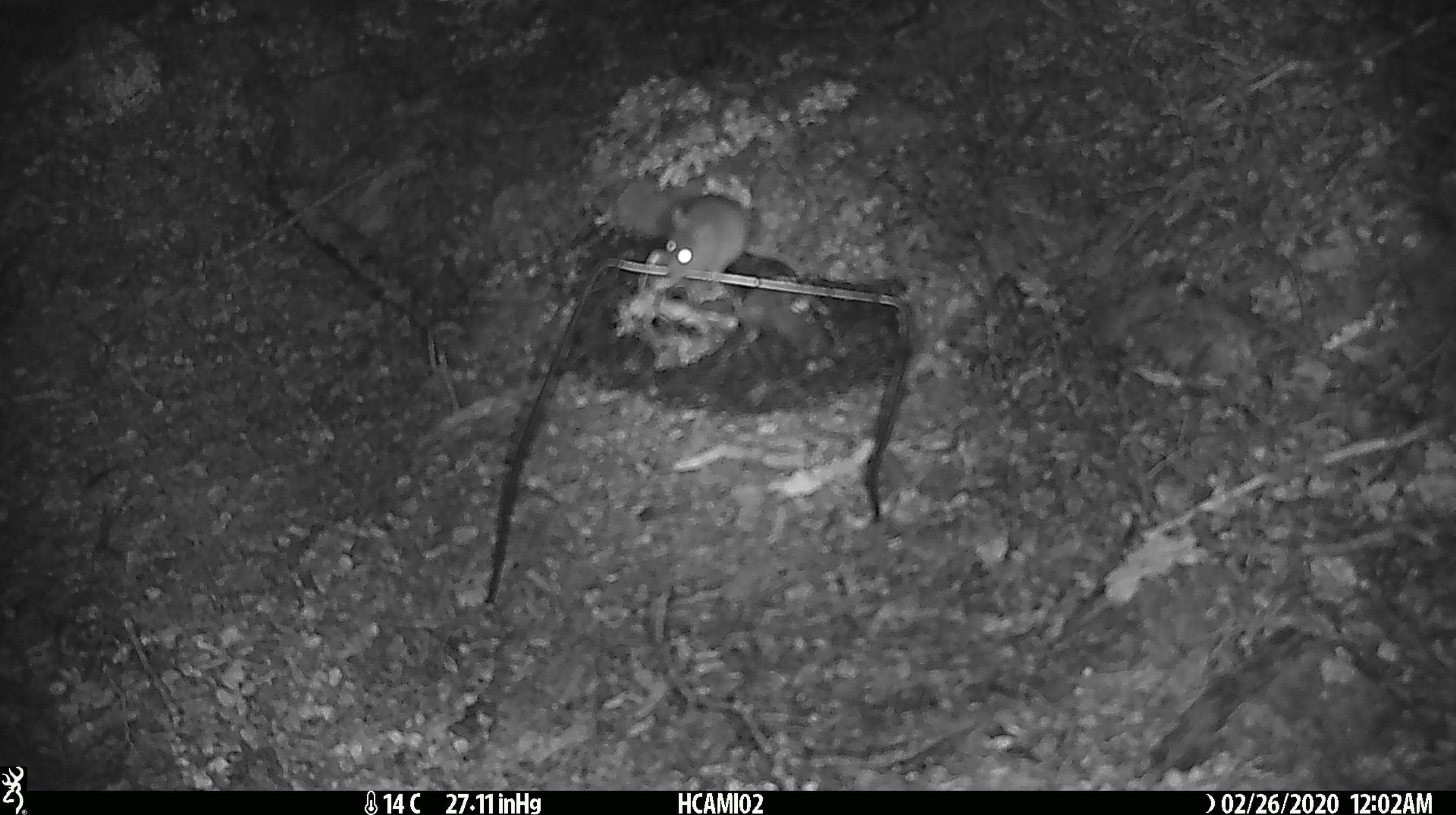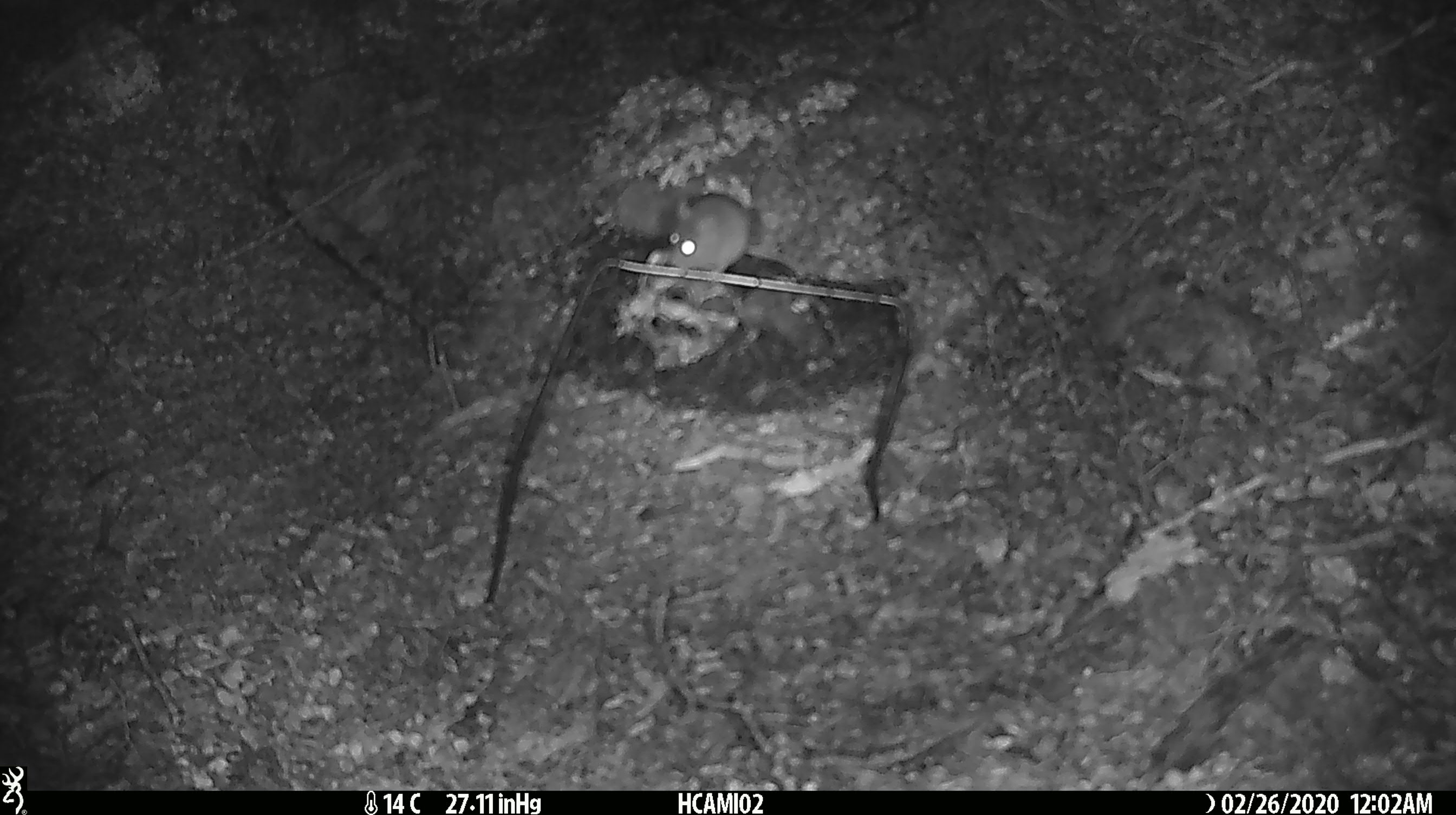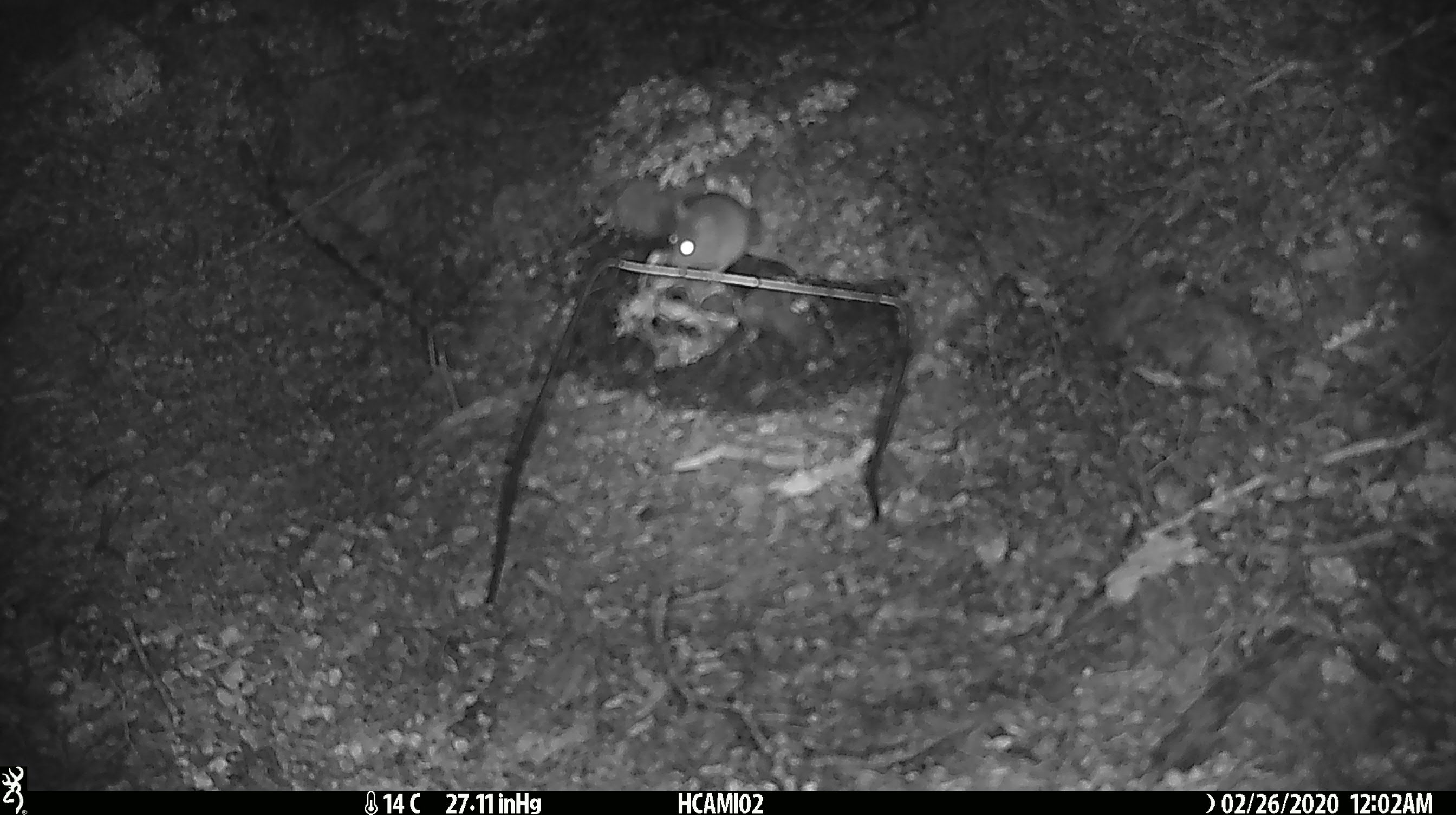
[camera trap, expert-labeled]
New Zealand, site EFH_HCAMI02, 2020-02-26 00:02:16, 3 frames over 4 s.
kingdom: Animalia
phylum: Chordata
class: Mammalia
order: Rodentia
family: Muridae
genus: Mus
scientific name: Mus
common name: mouse